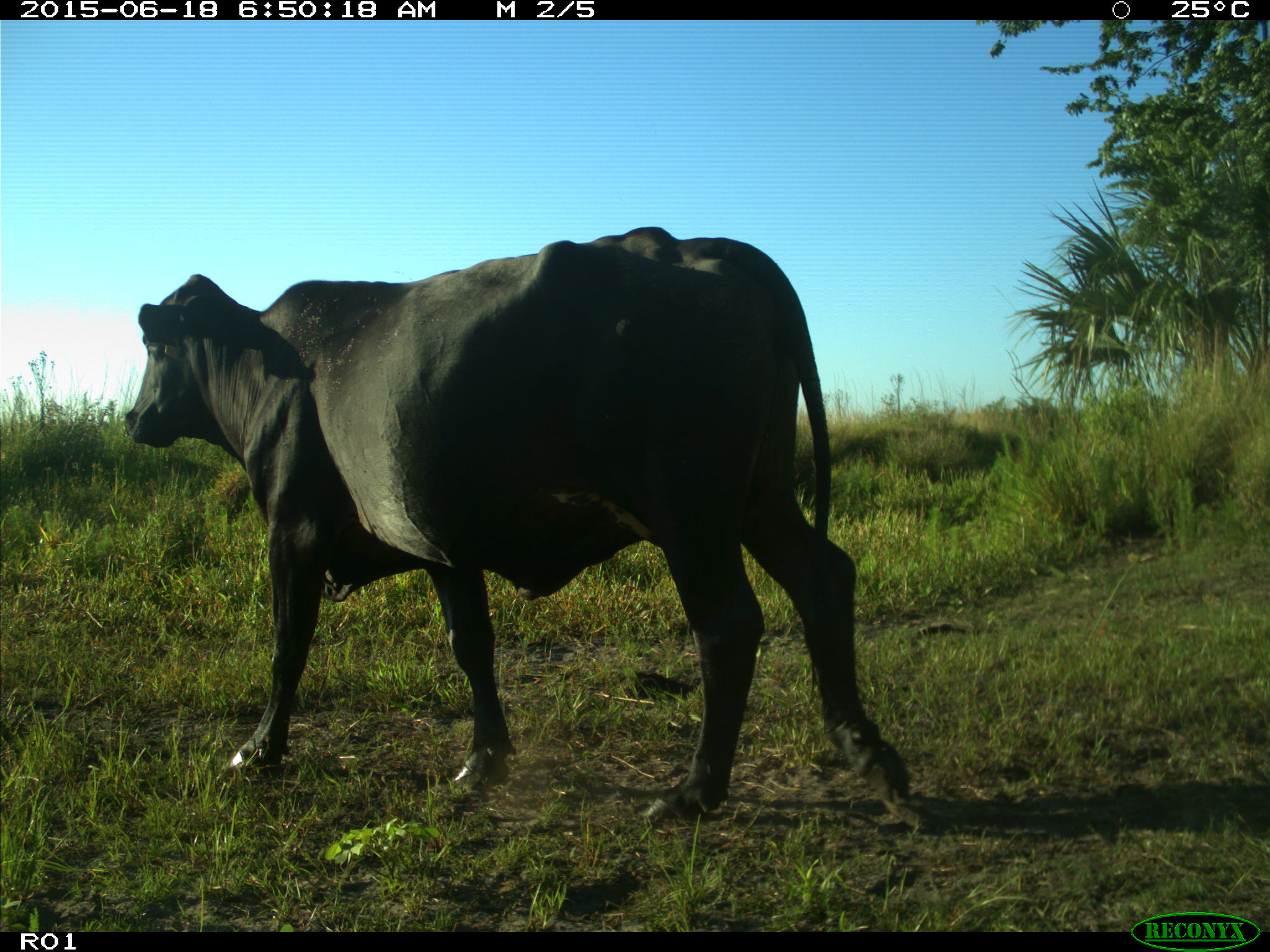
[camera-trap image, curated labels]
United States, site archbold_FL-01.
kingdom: Animalia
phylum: Chordata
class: Mammalia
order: Artiodactyla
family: Bovidae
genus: Bos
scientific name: Bos taurus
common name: domestic cow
Bos taurus (domestic cow).